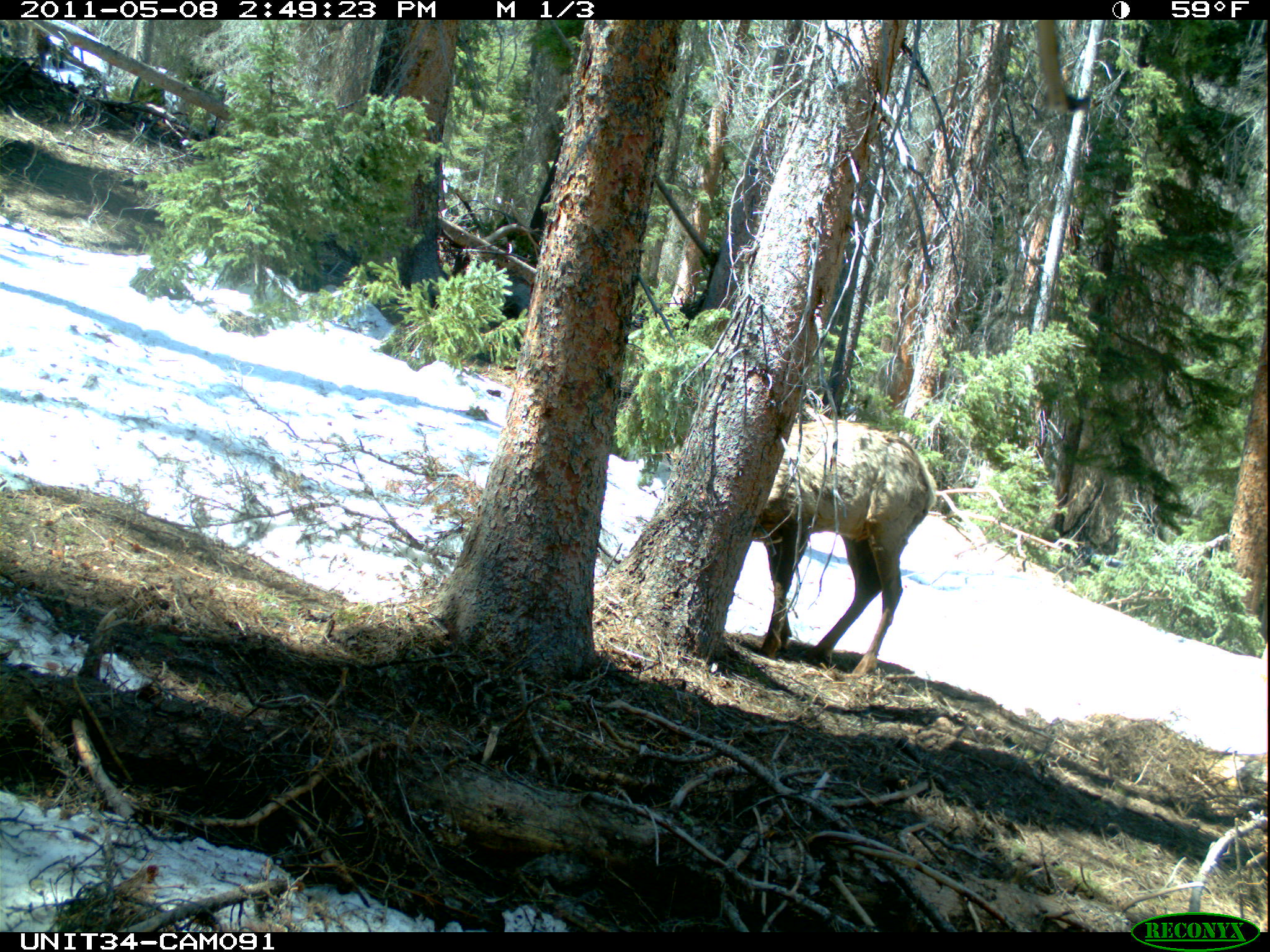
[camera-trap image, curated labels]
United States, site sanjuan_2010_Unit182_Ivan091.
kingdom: Animalia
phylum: Chordata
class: Mammalia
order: Artiodactyla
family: Cervidae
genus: Cervus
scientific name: Cervus elaphus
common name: red deer